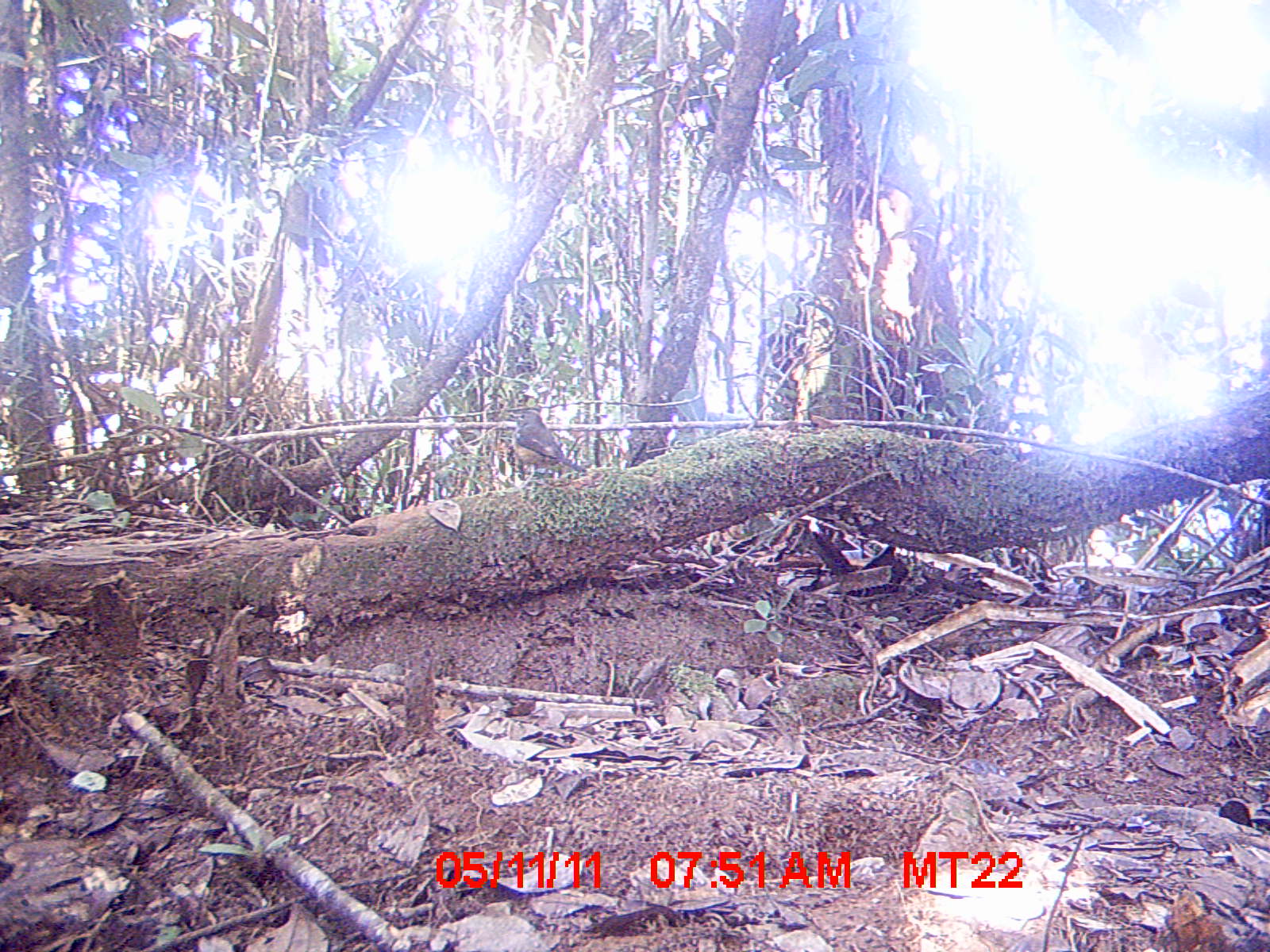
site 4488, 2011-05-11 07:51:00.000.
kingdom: Animalia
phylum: Chordata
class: Aves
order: Passeriformes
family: Motacillidae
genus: Motacilla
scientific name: Motacilla flaviventris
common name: madagascar wagtail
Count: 1.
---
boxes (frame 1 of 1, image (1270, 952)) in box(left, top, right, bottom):
motacilla flaviventris: box(501, 411, 585, 499)